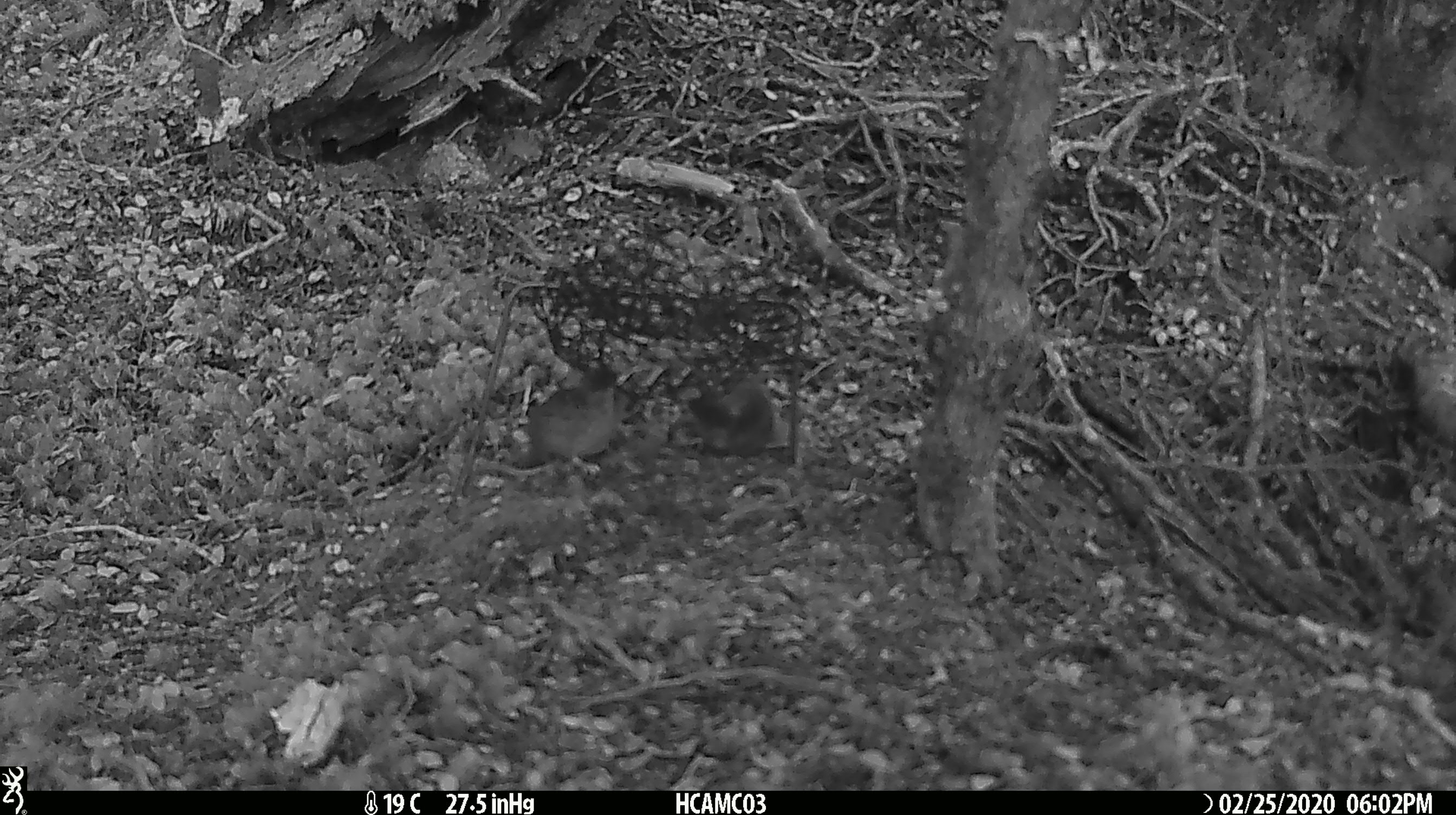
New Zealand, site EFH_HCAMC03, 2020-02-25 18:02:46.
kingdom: Animalia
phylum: Chordata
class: Mammalia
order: Rodentia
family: Muridae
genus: Mus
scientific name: Mus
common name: mouse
Mouse (Mus).